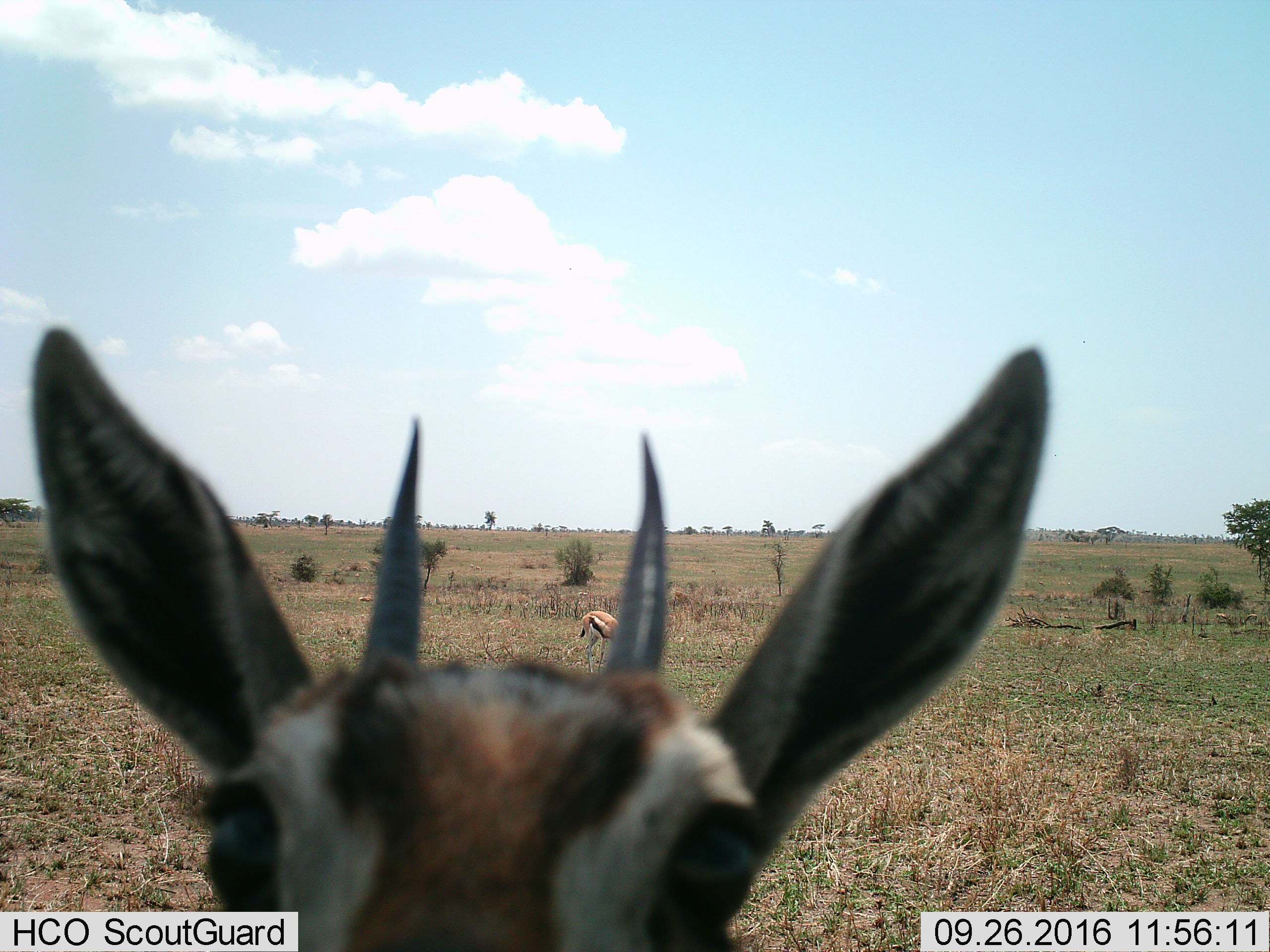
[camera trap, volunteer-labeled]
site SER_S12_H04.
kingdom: Animalia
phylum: Chordata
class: Mammalia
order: Artiodactyla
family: Bovidae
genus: Eudorcas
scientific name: Eudorcas thomsonii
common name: thomson's gazelle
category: gazellethomsons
Gazellethomsons (thomson's gazelle) (Eudorcas thomsonii), count 2. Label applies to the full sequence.